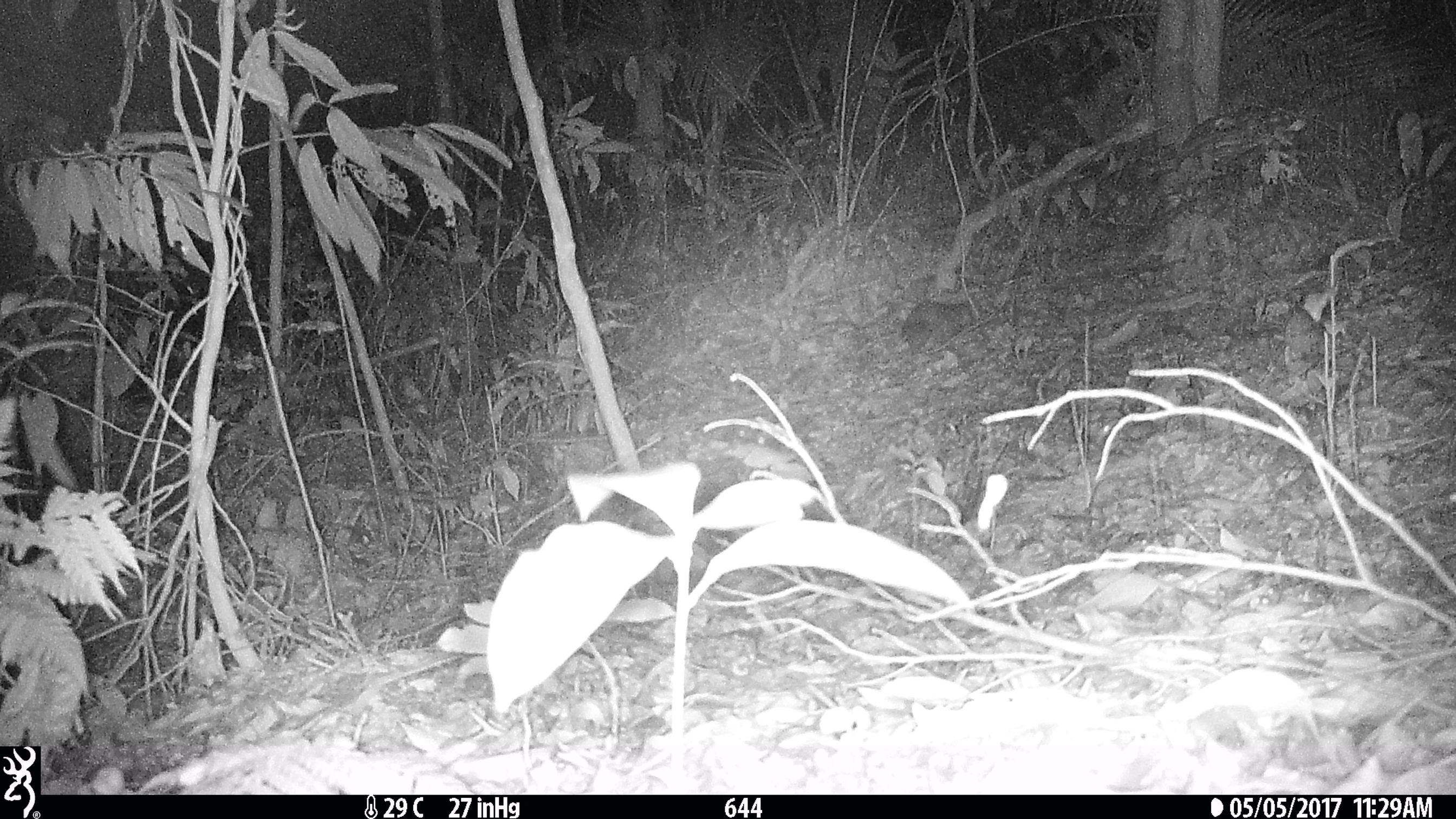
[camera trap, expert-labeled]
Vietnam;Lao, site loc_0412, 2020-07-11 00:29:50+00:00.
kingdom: Animalia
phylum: Chordata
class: Mammalia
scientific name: Mammalia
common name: mammal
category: unidentified small mammal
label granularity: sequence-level